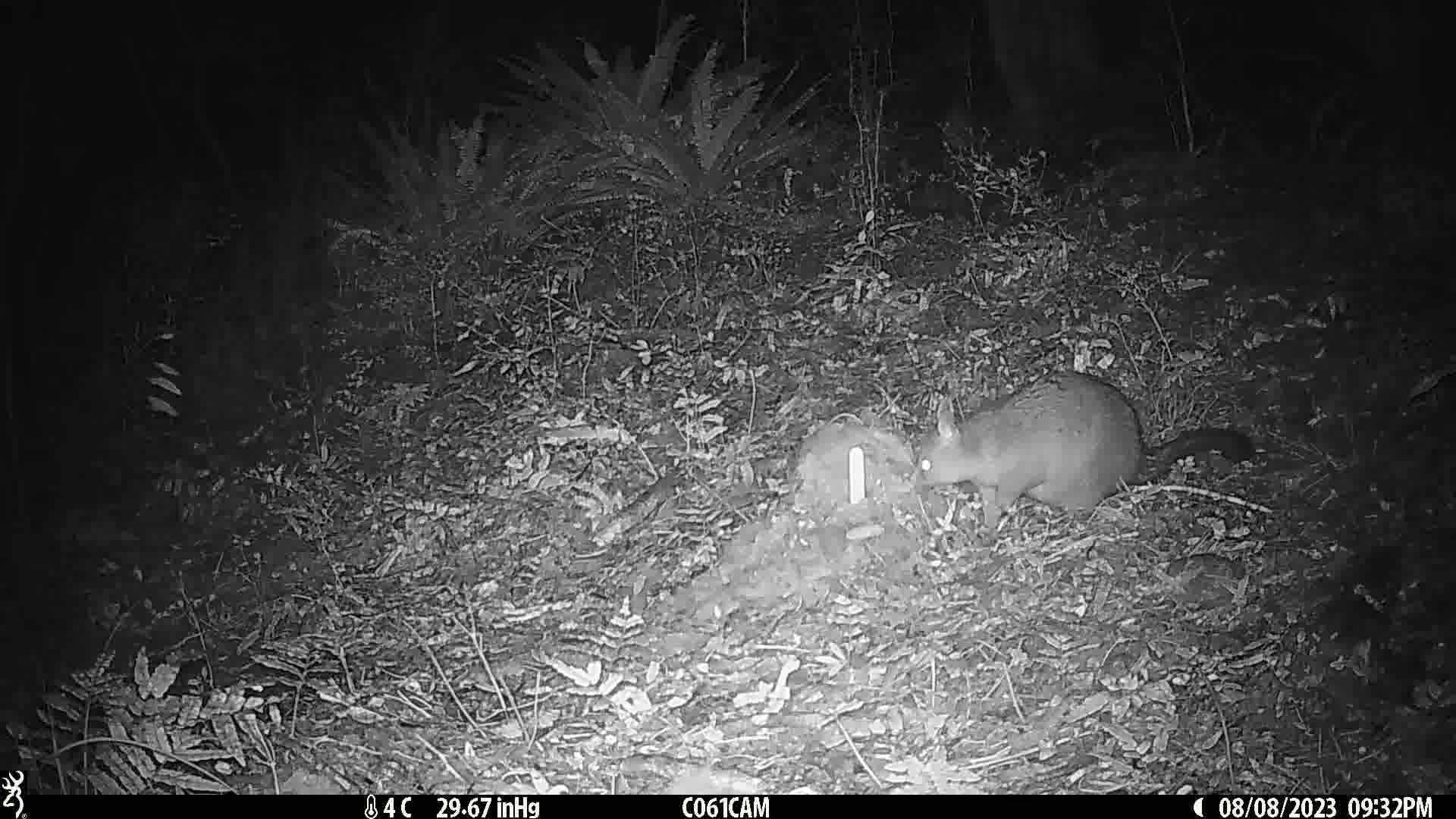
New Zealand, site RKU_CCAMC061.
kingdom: Animalia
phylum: Chordata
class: Mammalia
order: Diprotodontia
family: Phalangeridae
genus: Trichosurus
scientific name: Trichosurus vulpecula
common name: common brushtail possum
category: possum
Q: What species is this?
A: Possum (common brushtail possum) (Trichosurus vulpecula).